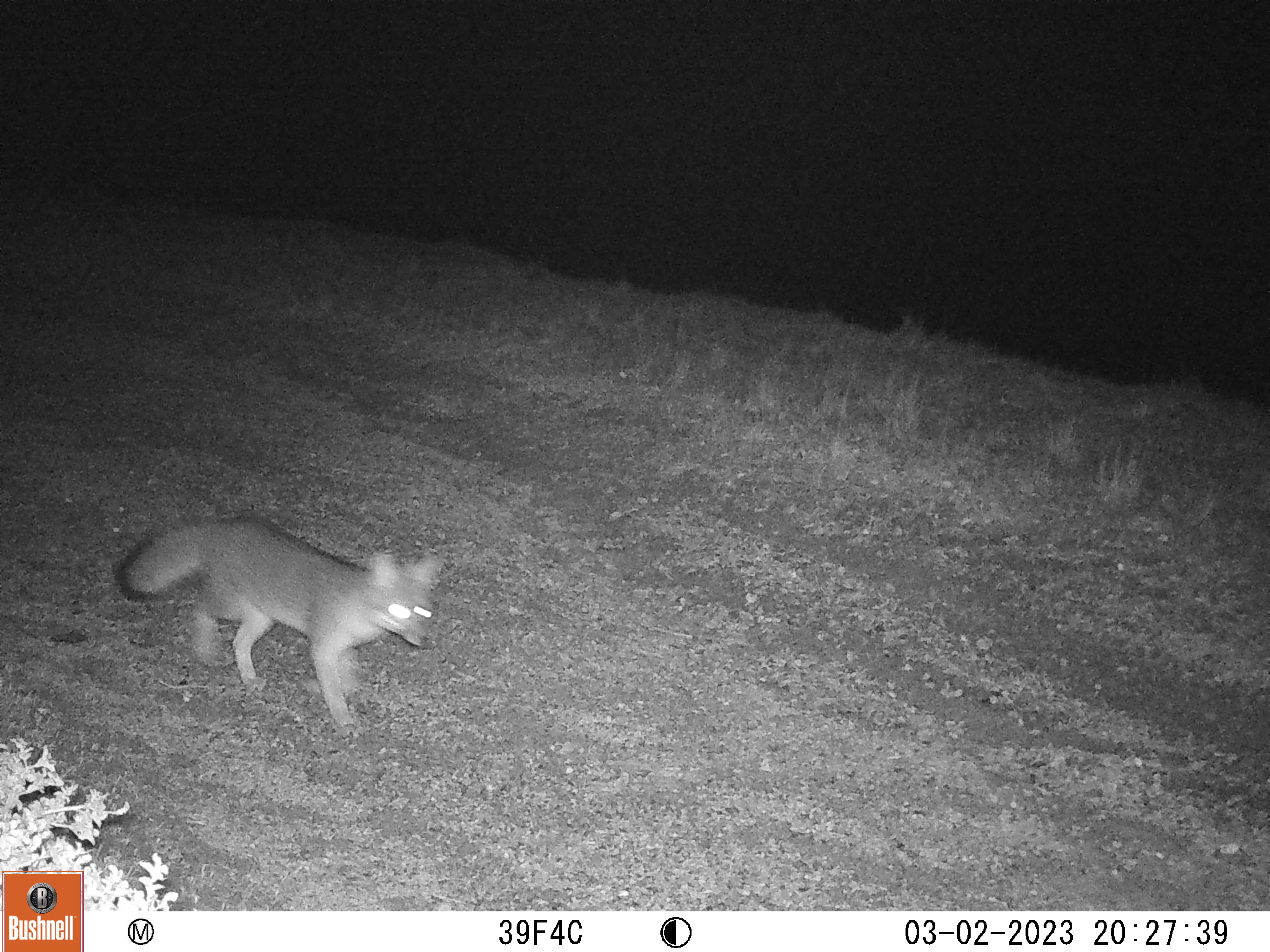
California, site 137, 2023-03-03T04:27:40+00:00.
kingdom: Animalia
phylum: Chordata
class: Mammalia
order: Carnivora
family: Canidae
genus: Urocyon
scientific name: Urocyon cinereoargenteus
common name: gray fox